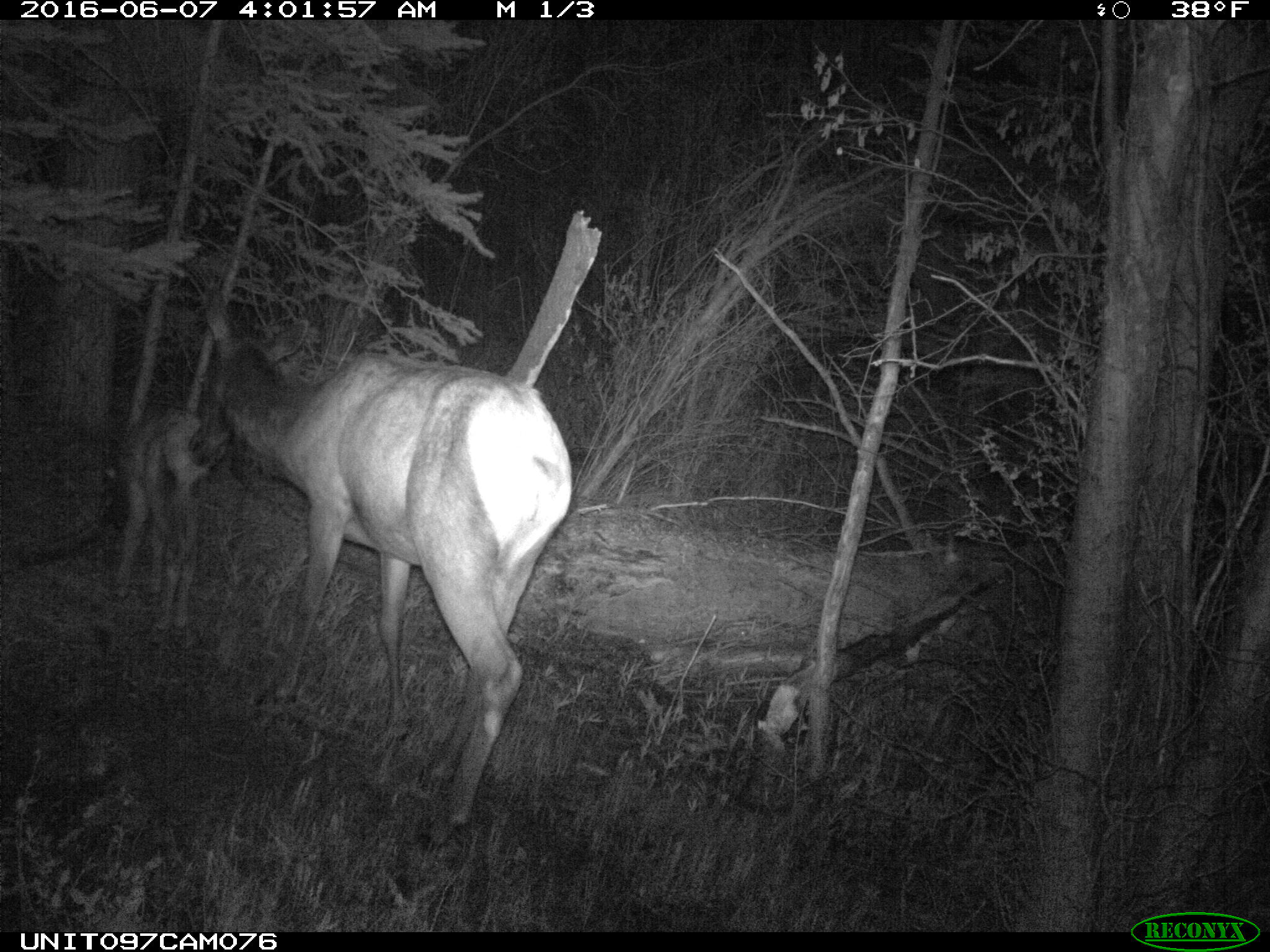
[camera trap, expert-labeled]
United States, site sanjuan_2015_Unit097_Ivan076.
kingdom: Animalia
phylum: Chordata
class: Mammalia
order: Artiodactyla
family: Cervidae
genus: Cervus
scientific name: Cervus elaphus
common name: red deer